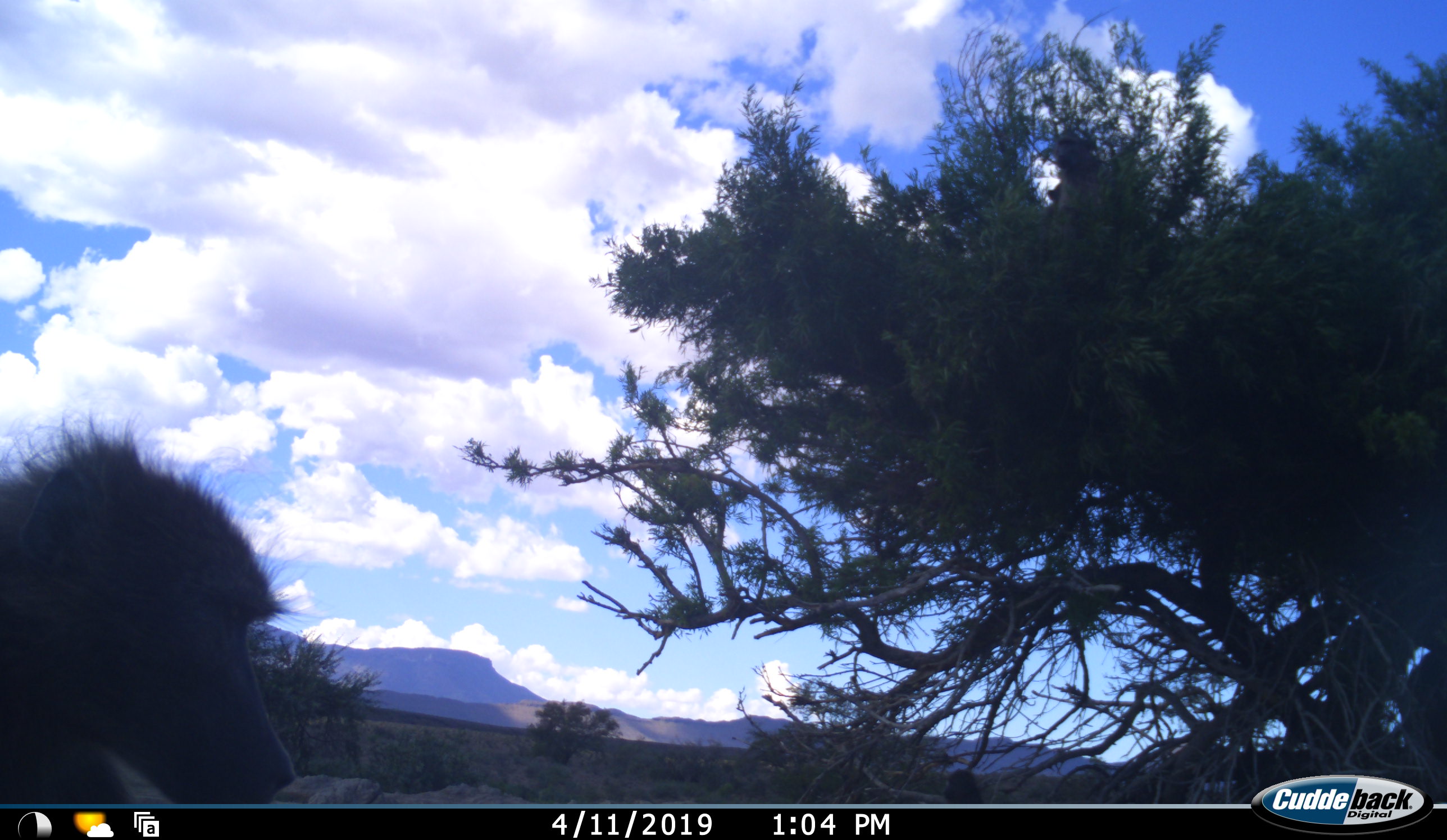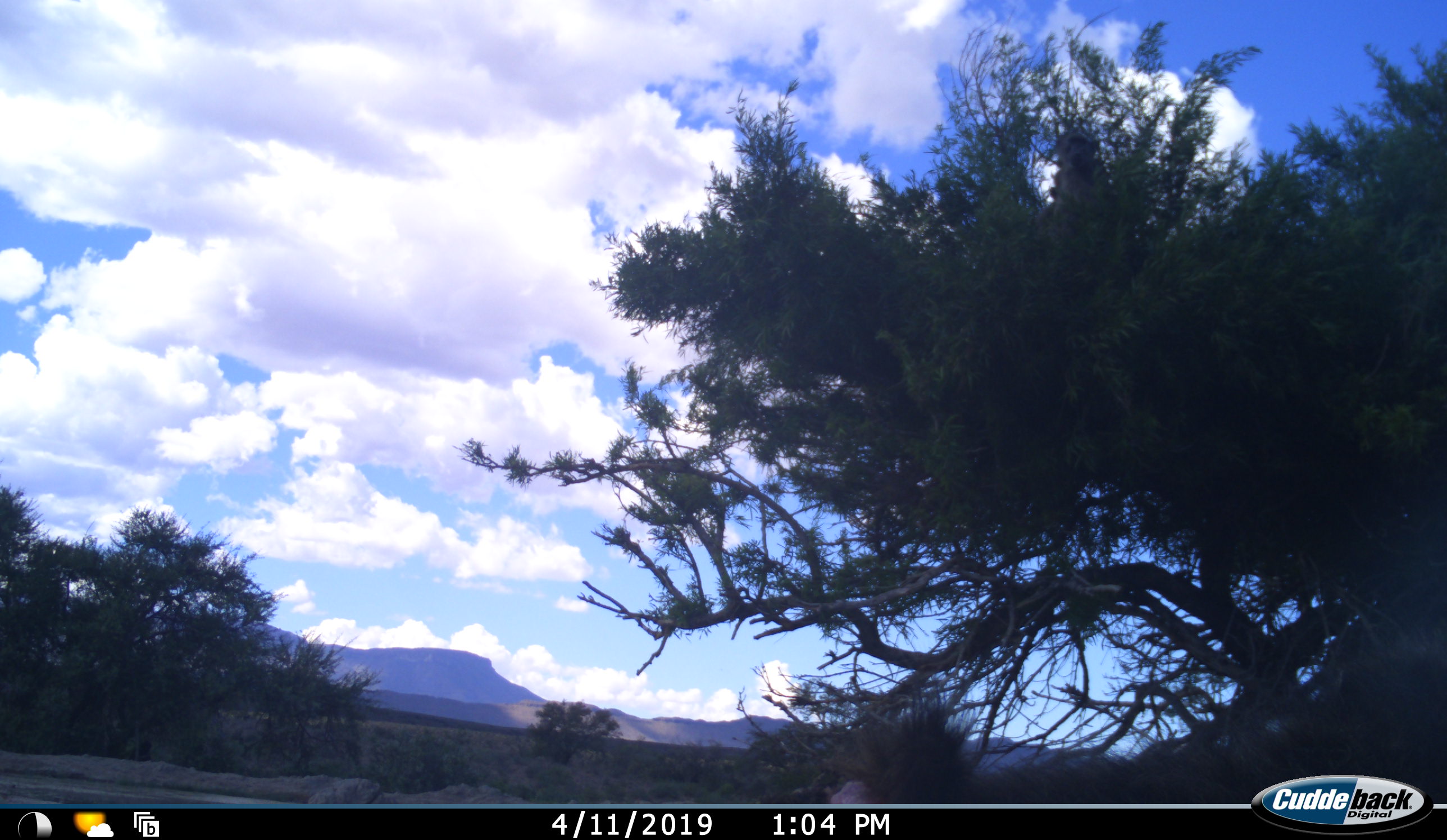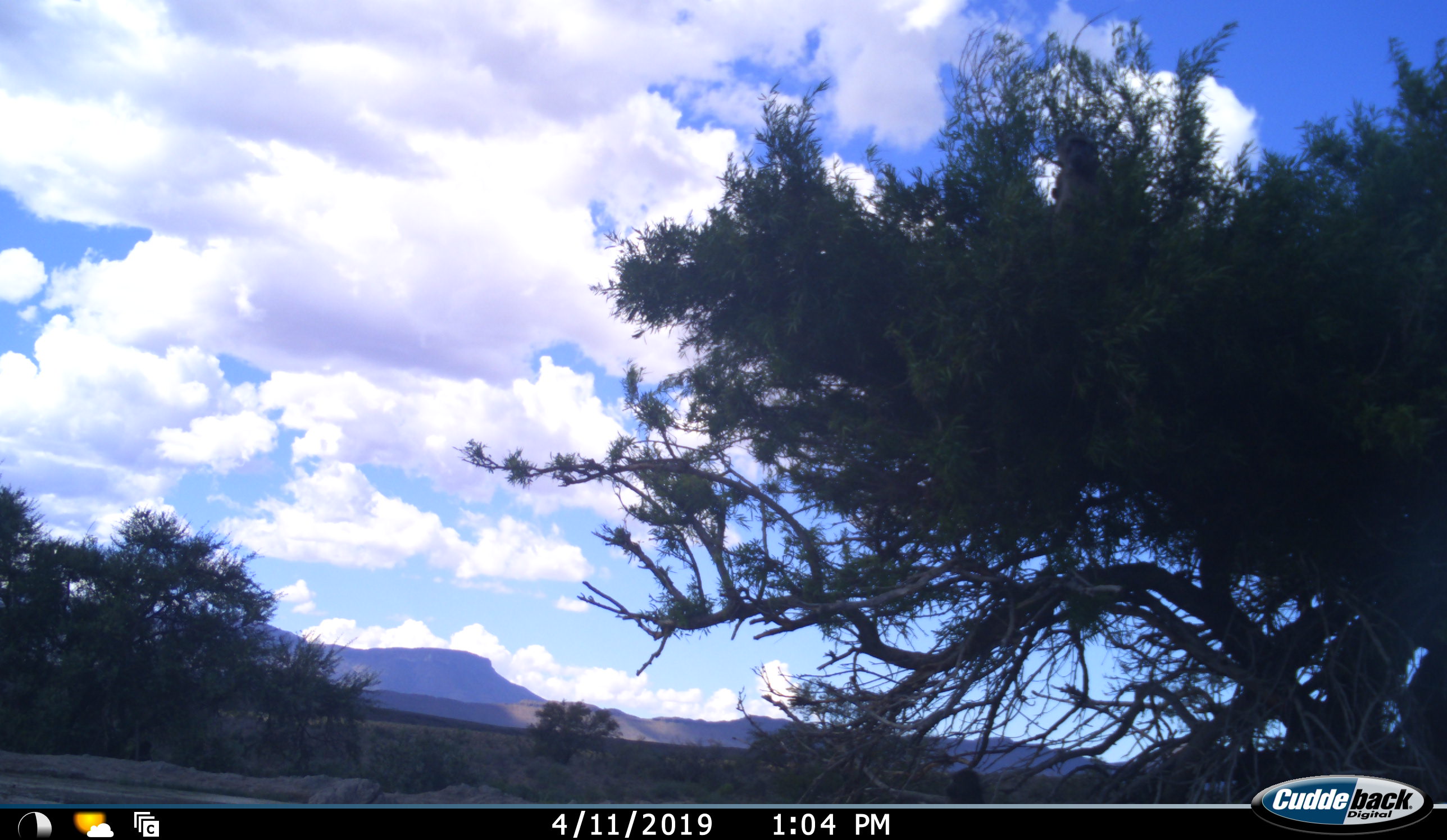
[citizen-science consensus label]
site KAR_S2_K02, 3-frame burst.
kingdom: Animalia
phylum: Chordata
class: Mammalia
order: Primates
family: Cercopithecidae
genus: Papio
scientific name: Papio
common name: baboon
Baboon (Papio), count 1. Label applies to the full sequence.